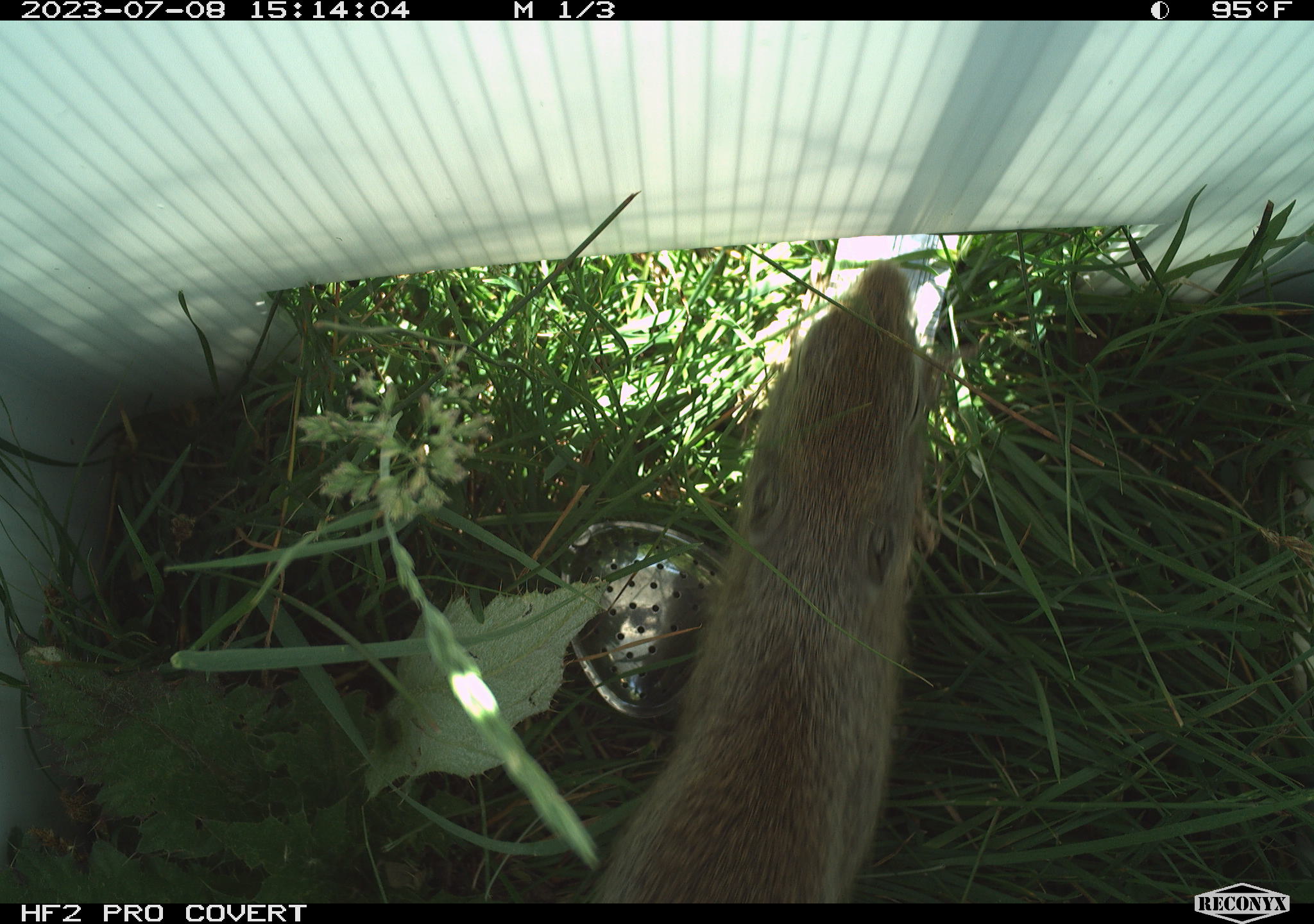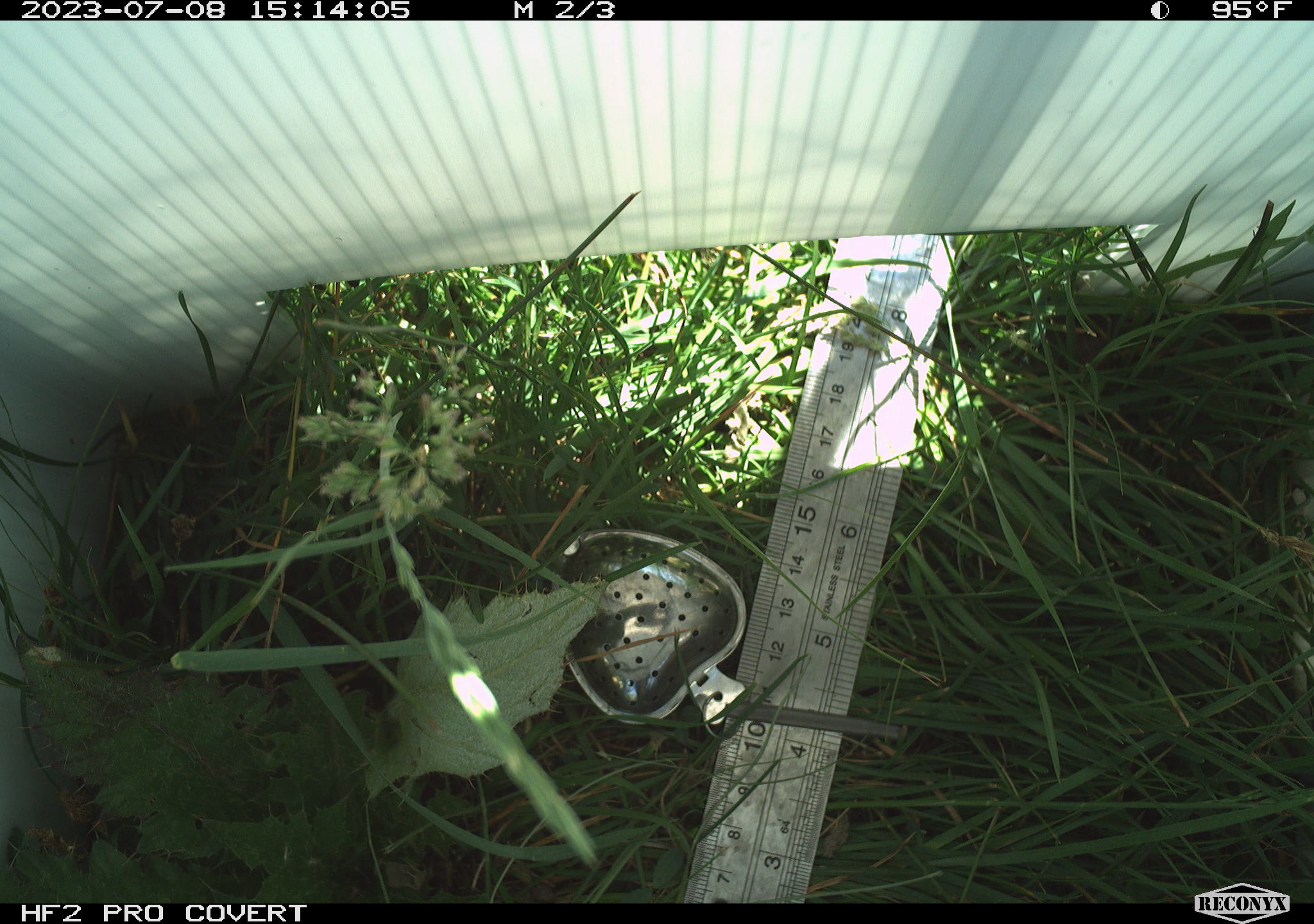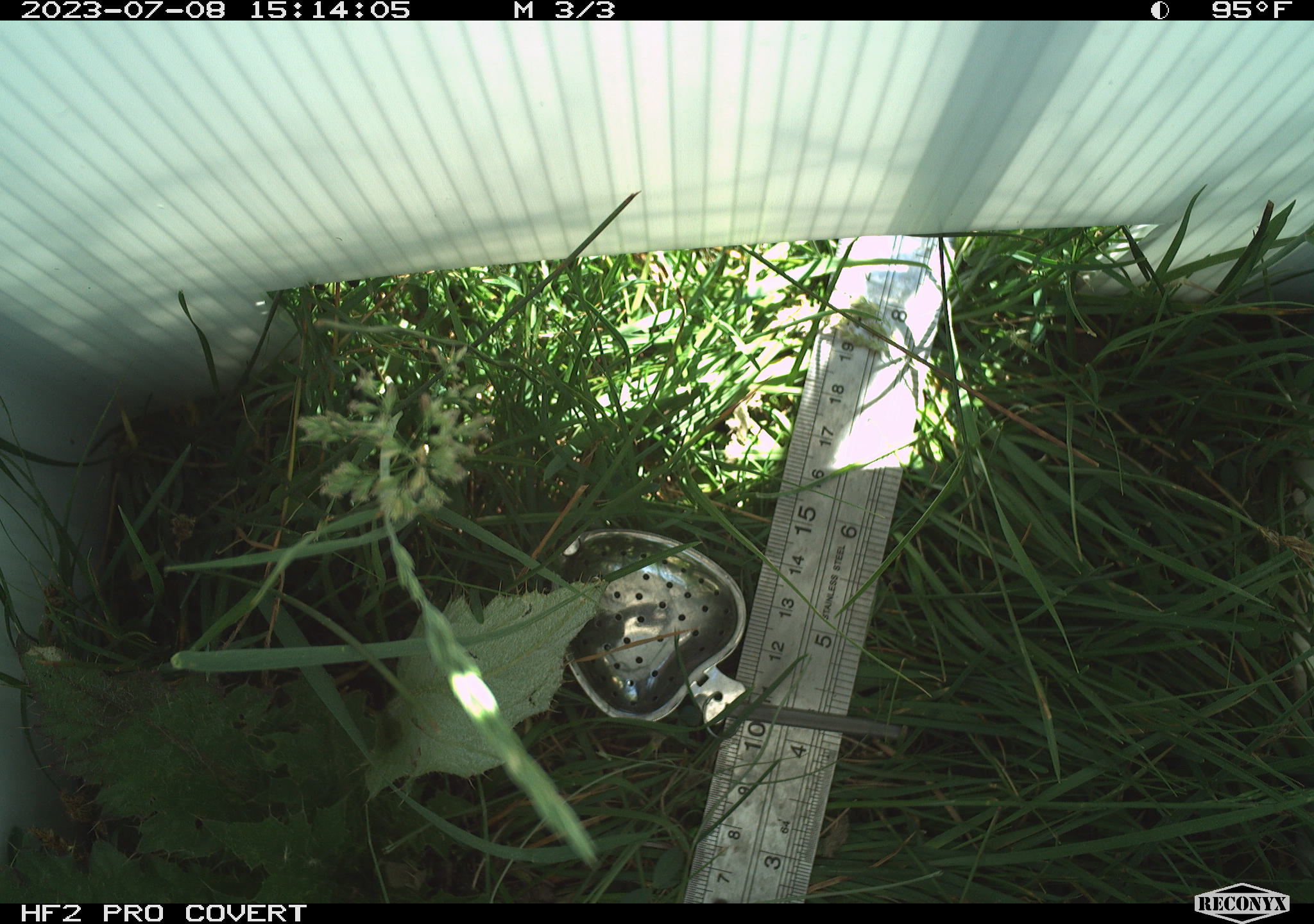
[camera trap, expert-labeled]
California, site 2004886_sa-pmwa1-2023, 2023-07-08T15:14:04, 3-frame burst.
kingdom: Animalia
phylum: Chordata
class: Mammalia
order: Rodentia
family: Sciuridae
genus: Urocitellus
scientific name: Urocitellus beldingi beldingi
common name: belding's ground squirrel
Belding's ground squirrel (Urocitellus beldingi beldingi).